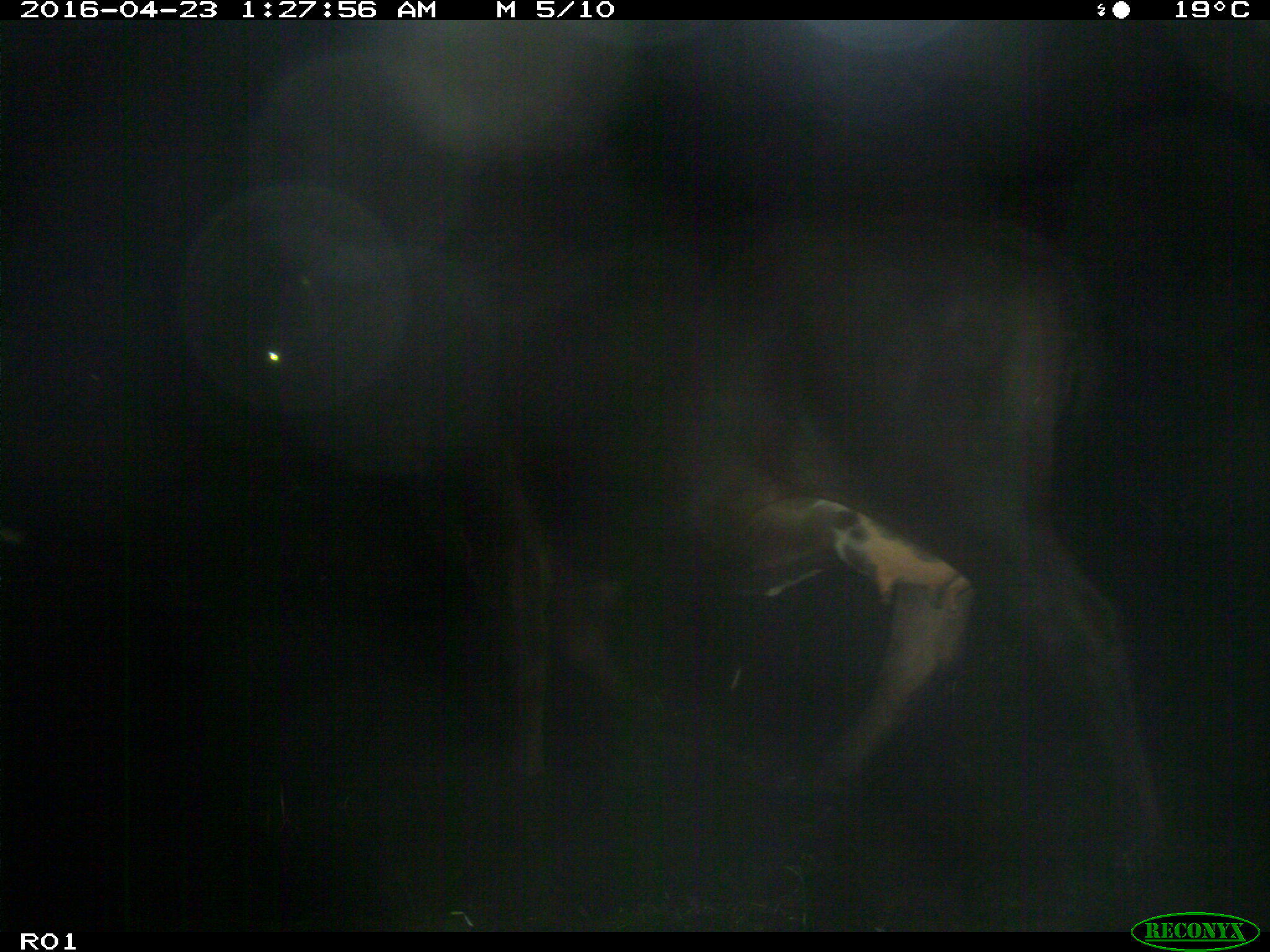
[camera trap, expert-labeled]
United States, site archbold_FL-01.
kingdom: Animalia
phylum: Chordata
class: Mammalia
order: Artiodactyla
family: Bovidae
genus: Bos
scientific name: Bos taurus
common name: domestic cow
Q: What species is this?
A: Bos taurus (domestic cow).